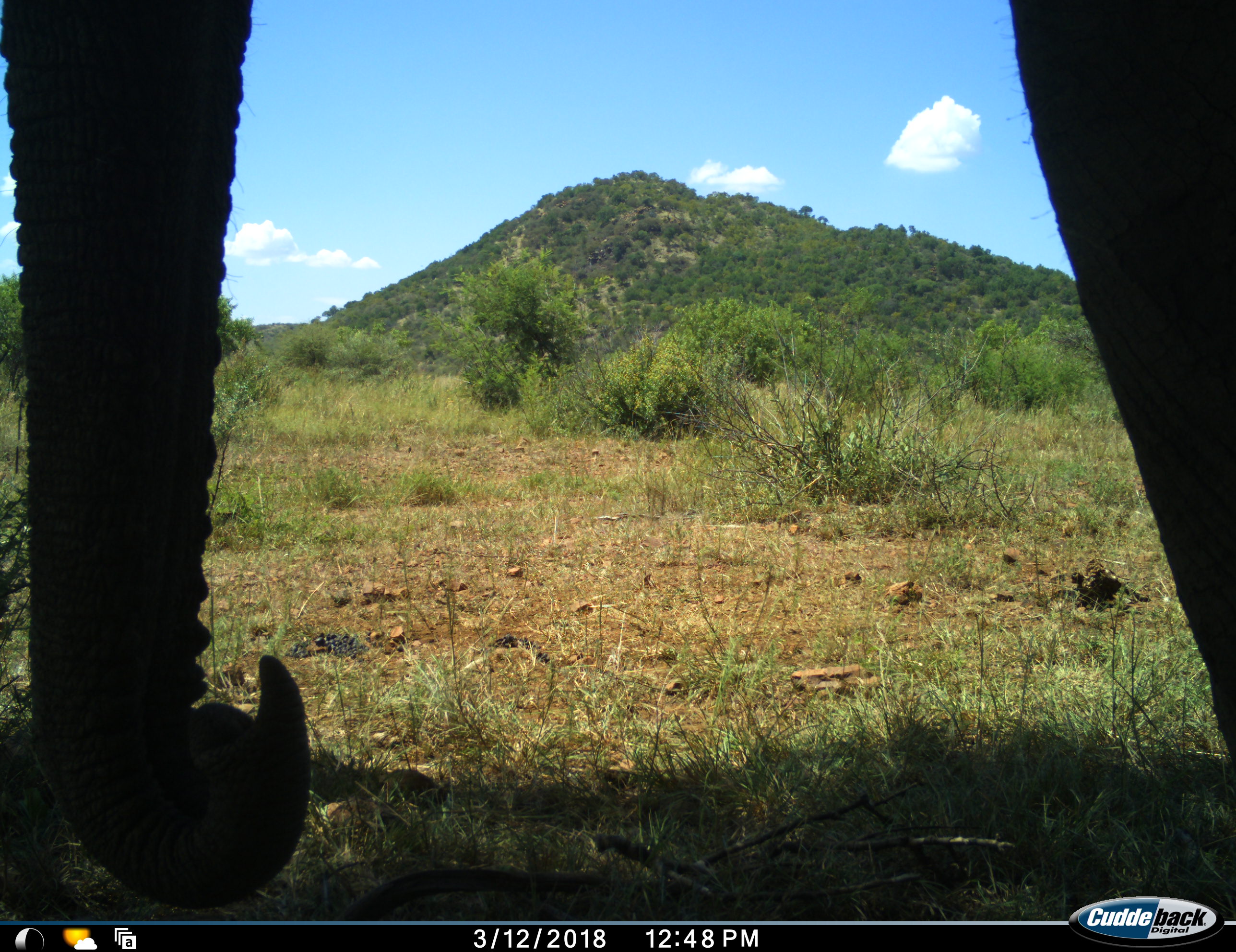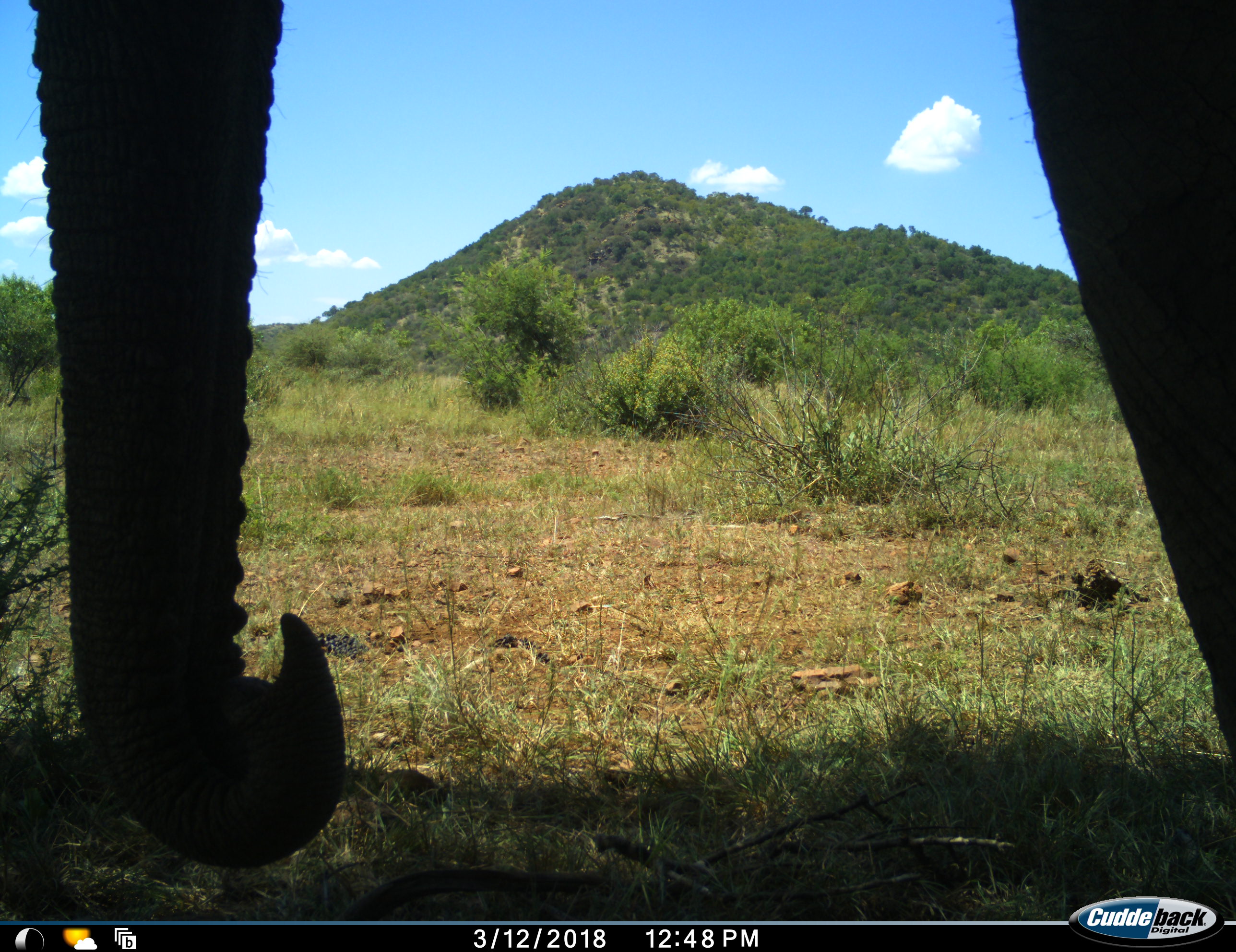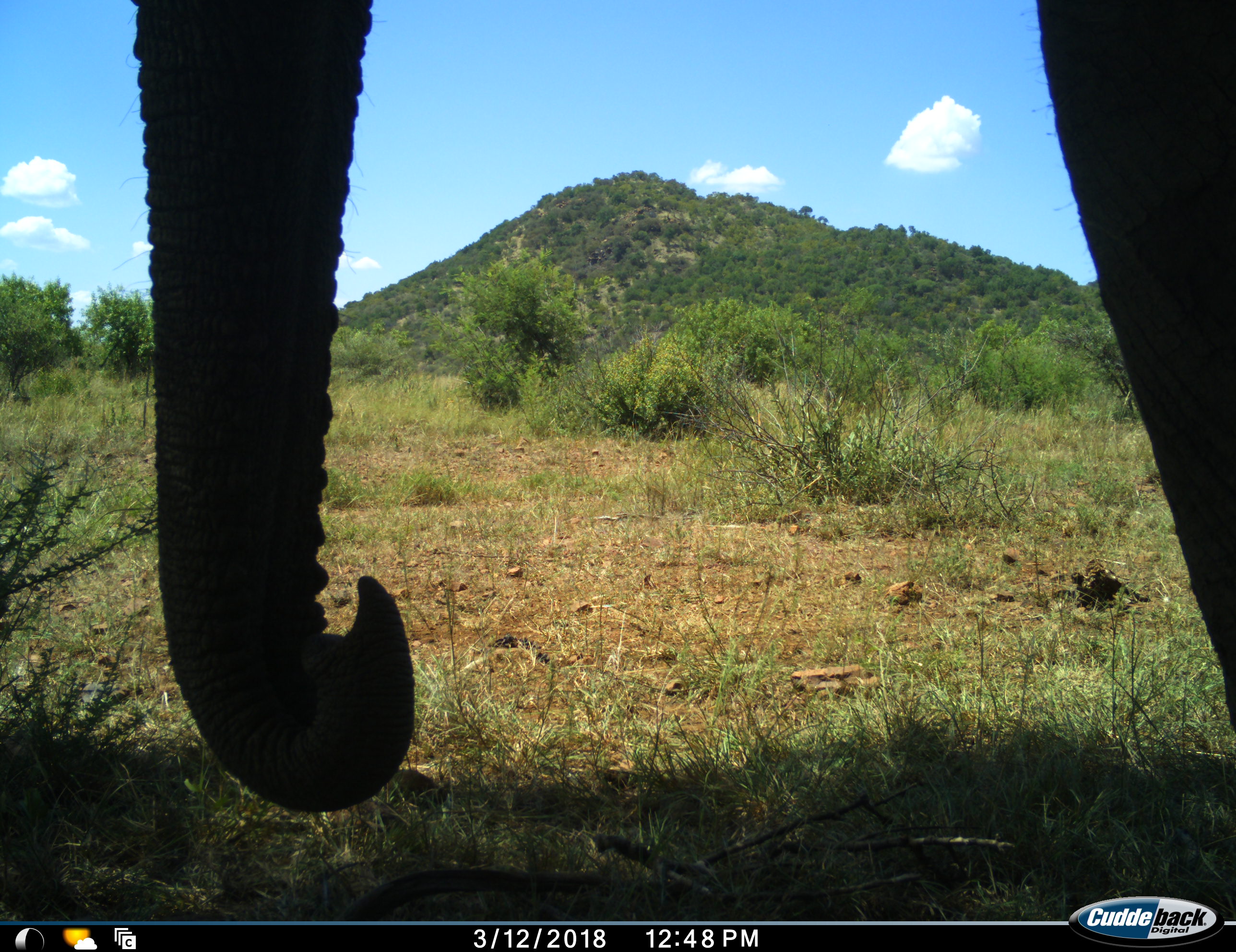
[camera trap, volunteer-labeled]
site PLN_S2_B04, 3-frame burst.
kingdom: Animalia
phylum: Chordata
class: Mammalia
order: Proboscidea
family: Elephantidae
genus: Loxodonta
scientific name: Loxodonta africana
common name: african bush elephant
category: elephant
Elephant (african bush elephant) (Loxodonta africana), count 1. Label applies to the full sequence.